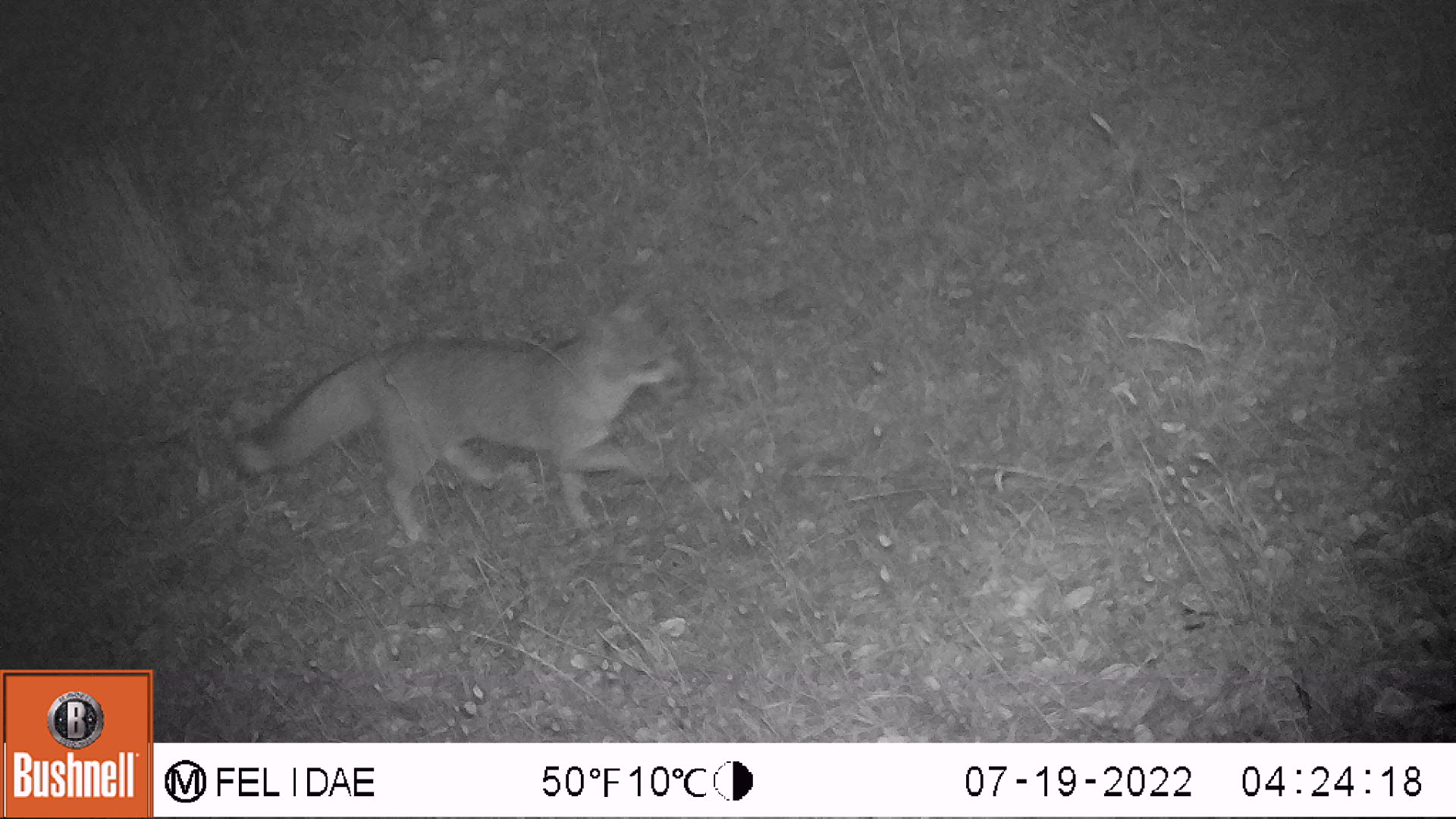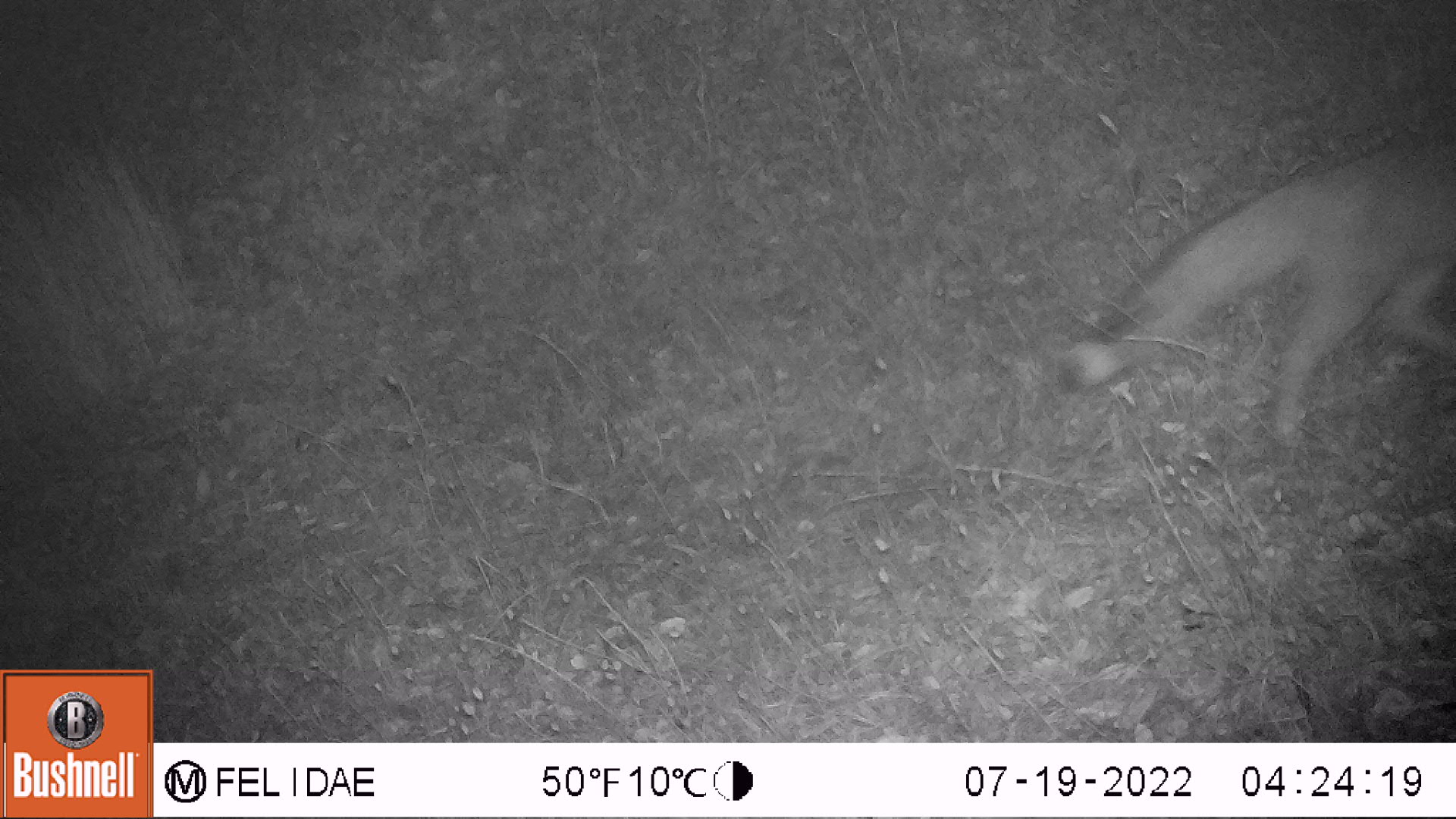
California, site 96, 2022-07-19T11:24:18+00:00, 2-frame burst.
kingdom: Animalia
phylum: Chordata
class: Mammalia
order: Carnivora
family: Canidae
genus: Urocyon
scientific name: Urocyon cinereoargenteus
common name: gray fox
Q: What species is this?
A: Gray fox (Urocyon cinereoargenteus).